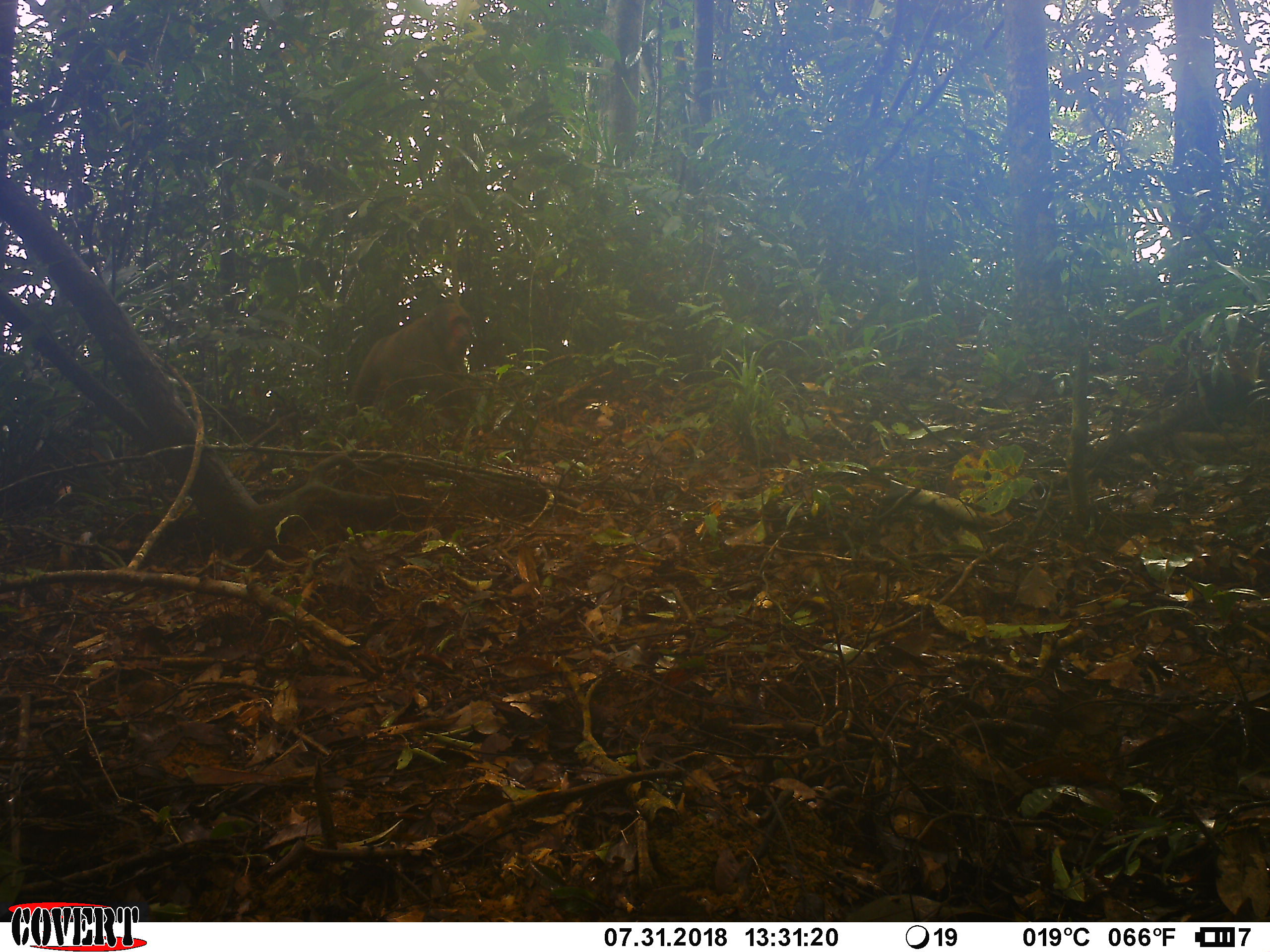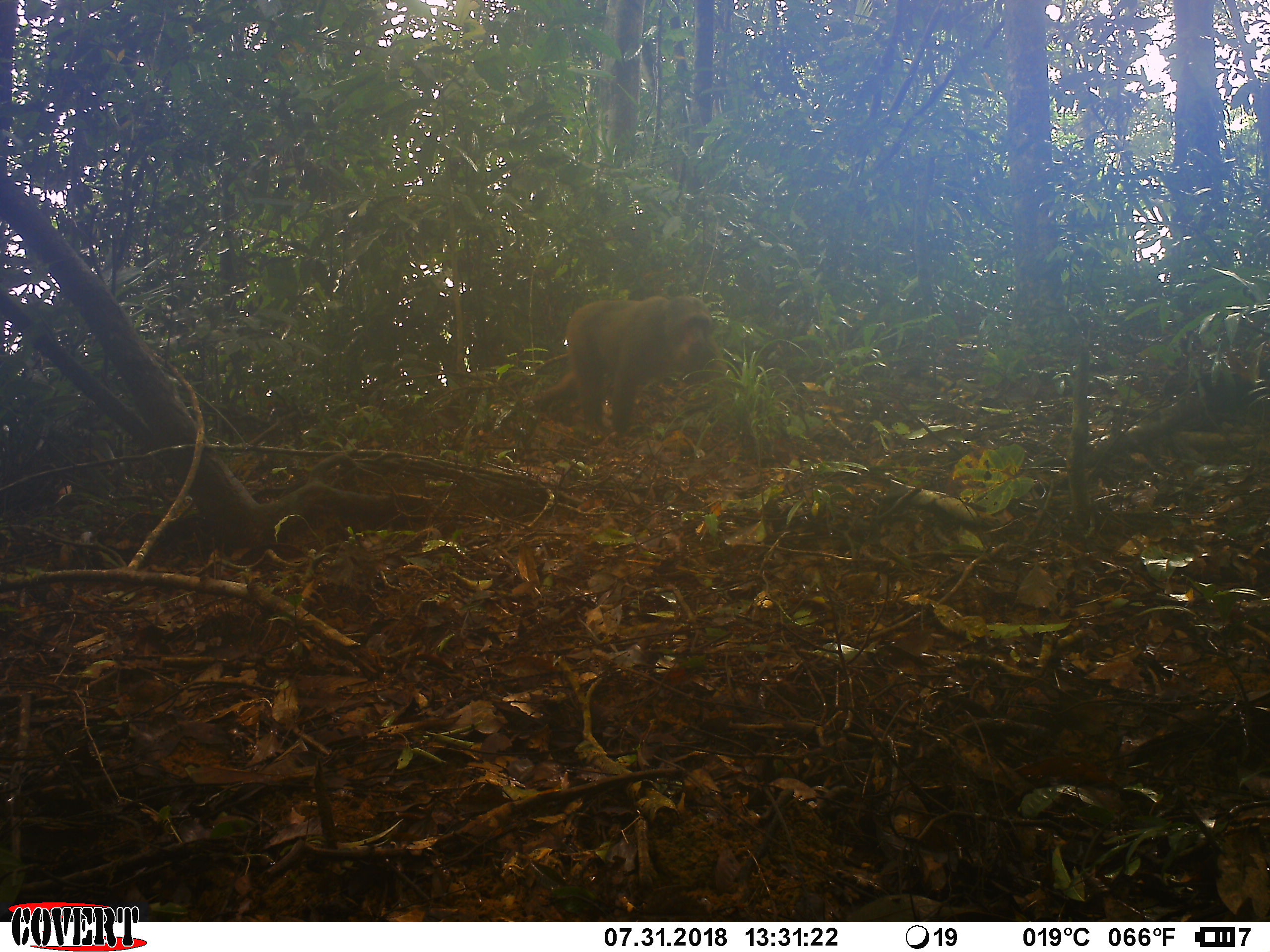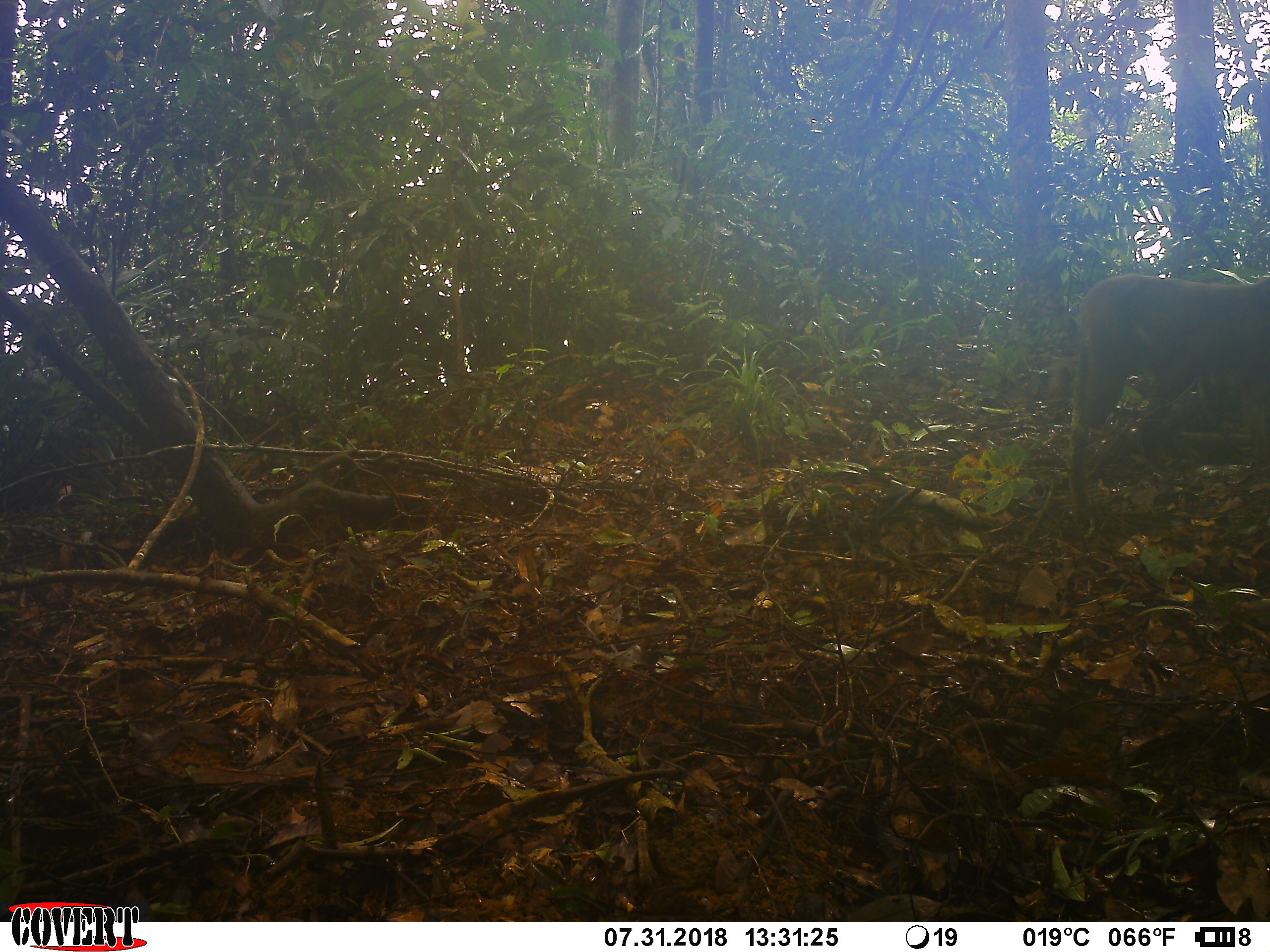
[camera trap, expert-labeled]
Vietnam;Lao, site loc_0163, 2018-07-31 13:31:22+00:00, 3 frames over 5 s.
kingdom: Animalia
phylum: Chordata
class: Mammalia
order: Primates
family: Cercopithecidae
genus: Macaca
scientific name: Macaca arctoides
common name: stump-tailed macaque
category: stump tailed macaque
Stump tailed macaque (stump-tailed macaque) (Macaca arctoides). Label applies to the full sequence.